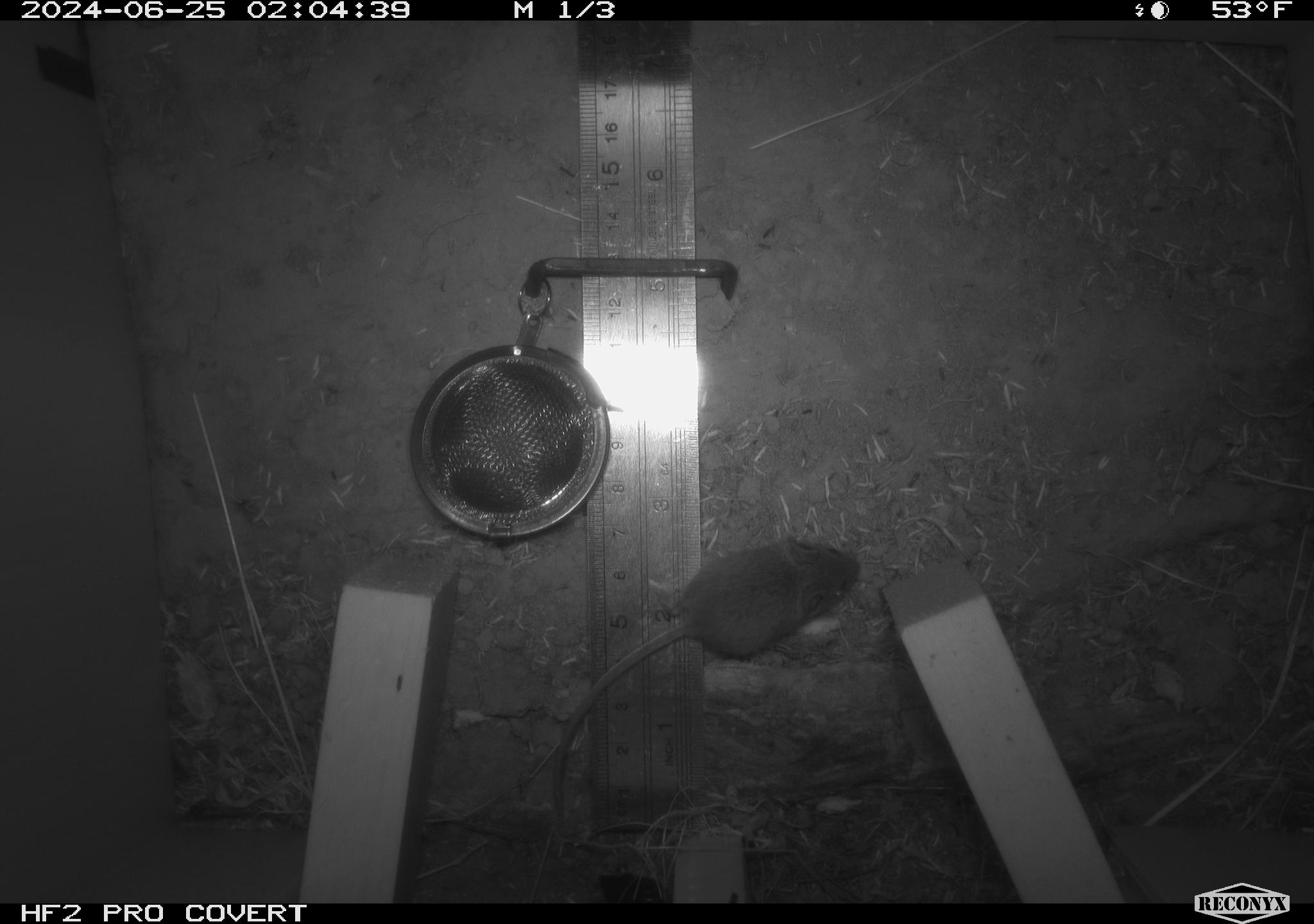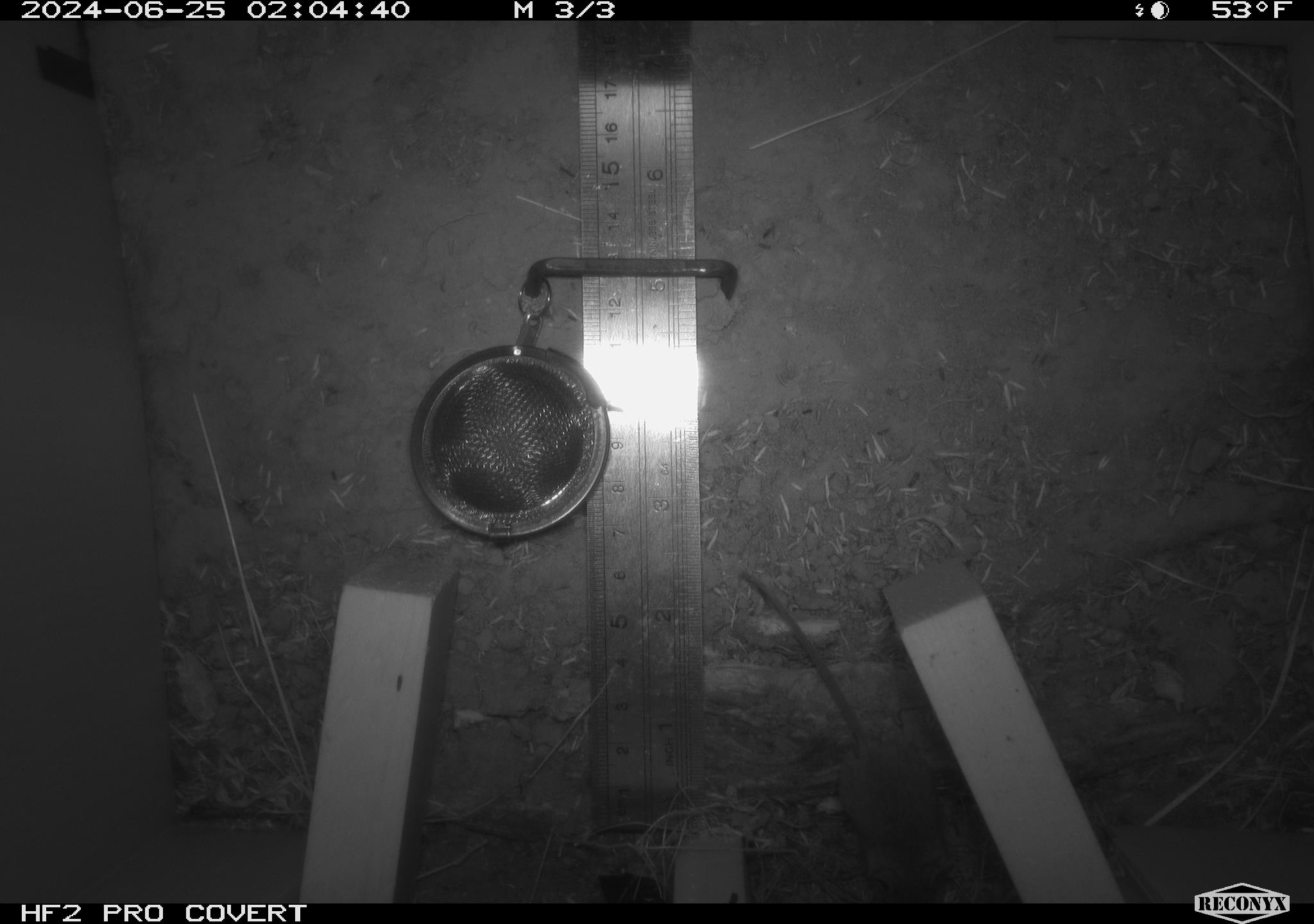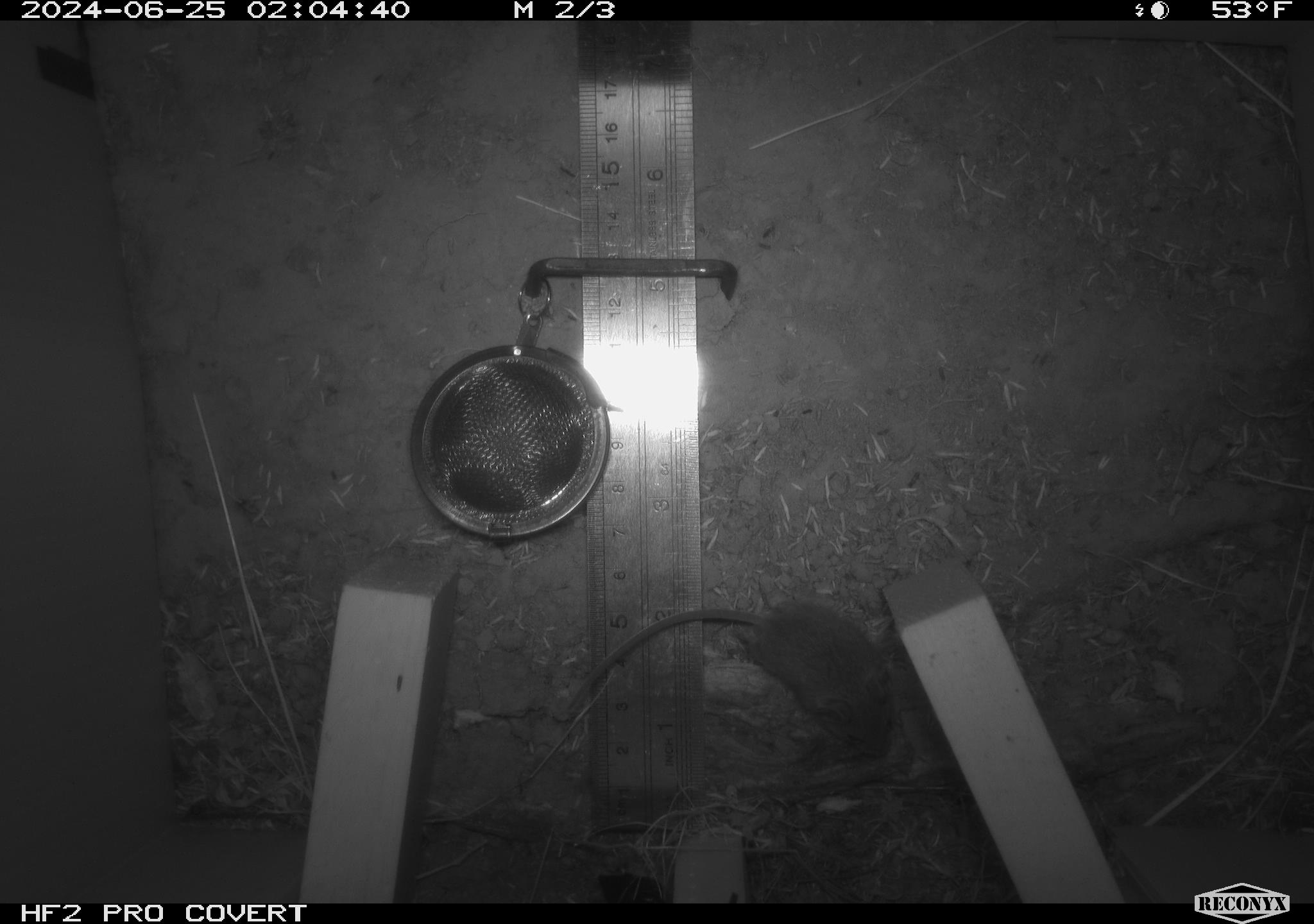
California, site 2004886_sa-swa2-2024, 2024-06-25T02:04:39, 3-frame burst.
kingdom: Animalia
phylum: Chordata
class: Mammalia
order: Rodentia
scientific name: Rodentia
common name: mouse species